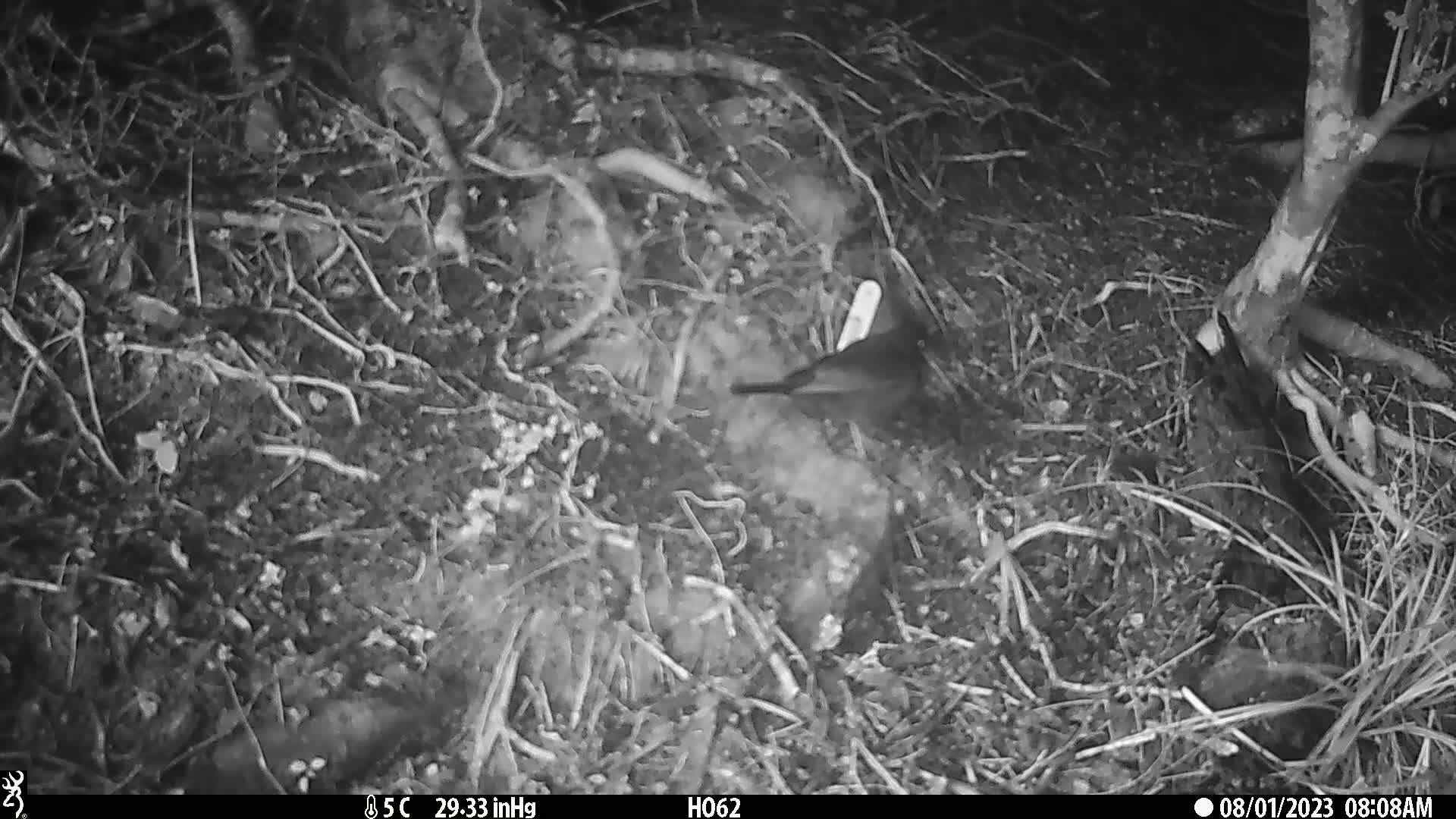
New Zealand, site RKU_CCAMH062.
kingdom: Animalia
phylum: Chordata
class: Aves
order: Passeriformes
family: Turdidae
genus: Turdus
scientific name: Turdus merula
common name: eurasian blackbird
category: blackbird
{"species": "blackbird (eurasian blackbird) (Turdus merula)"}